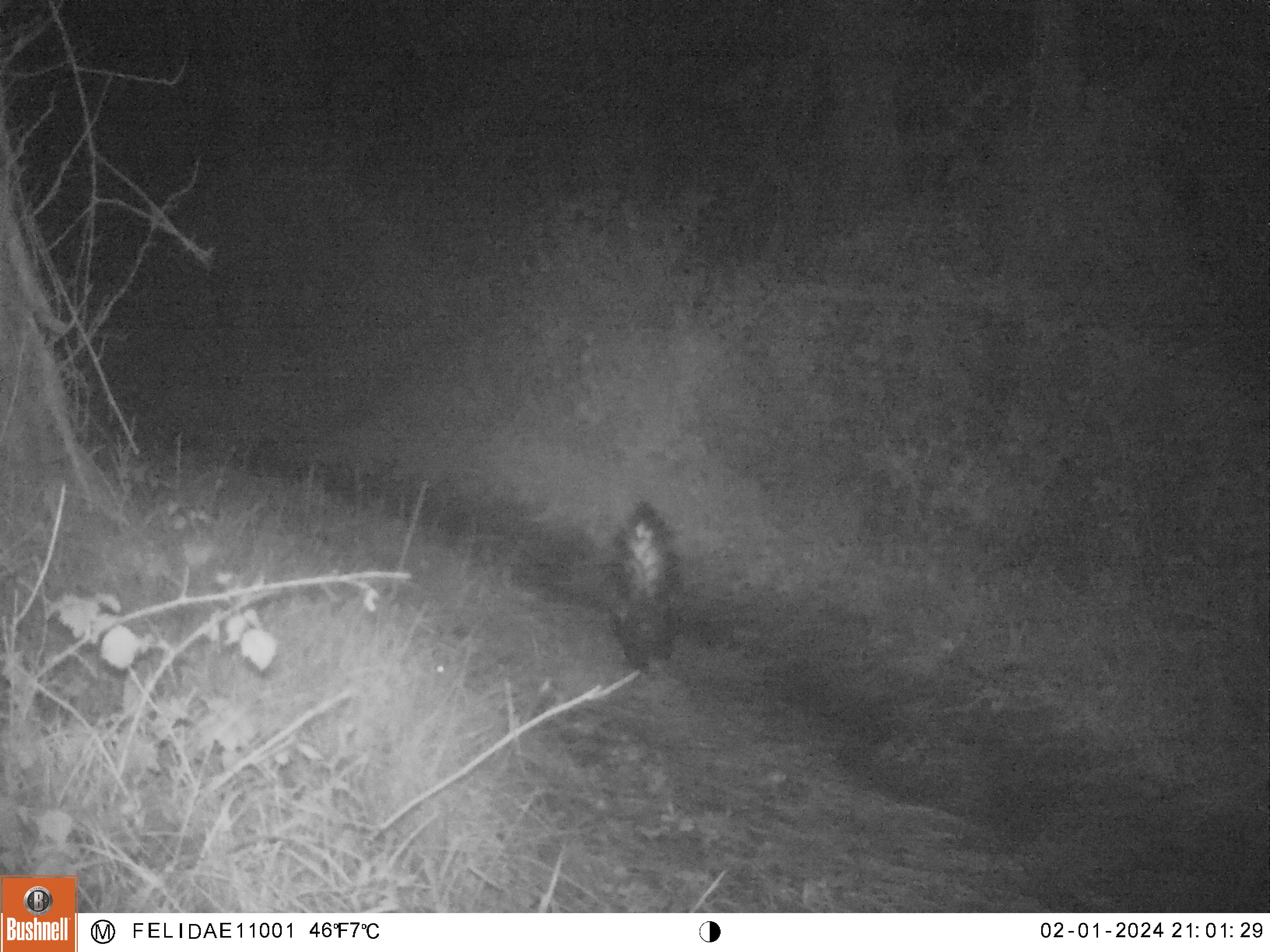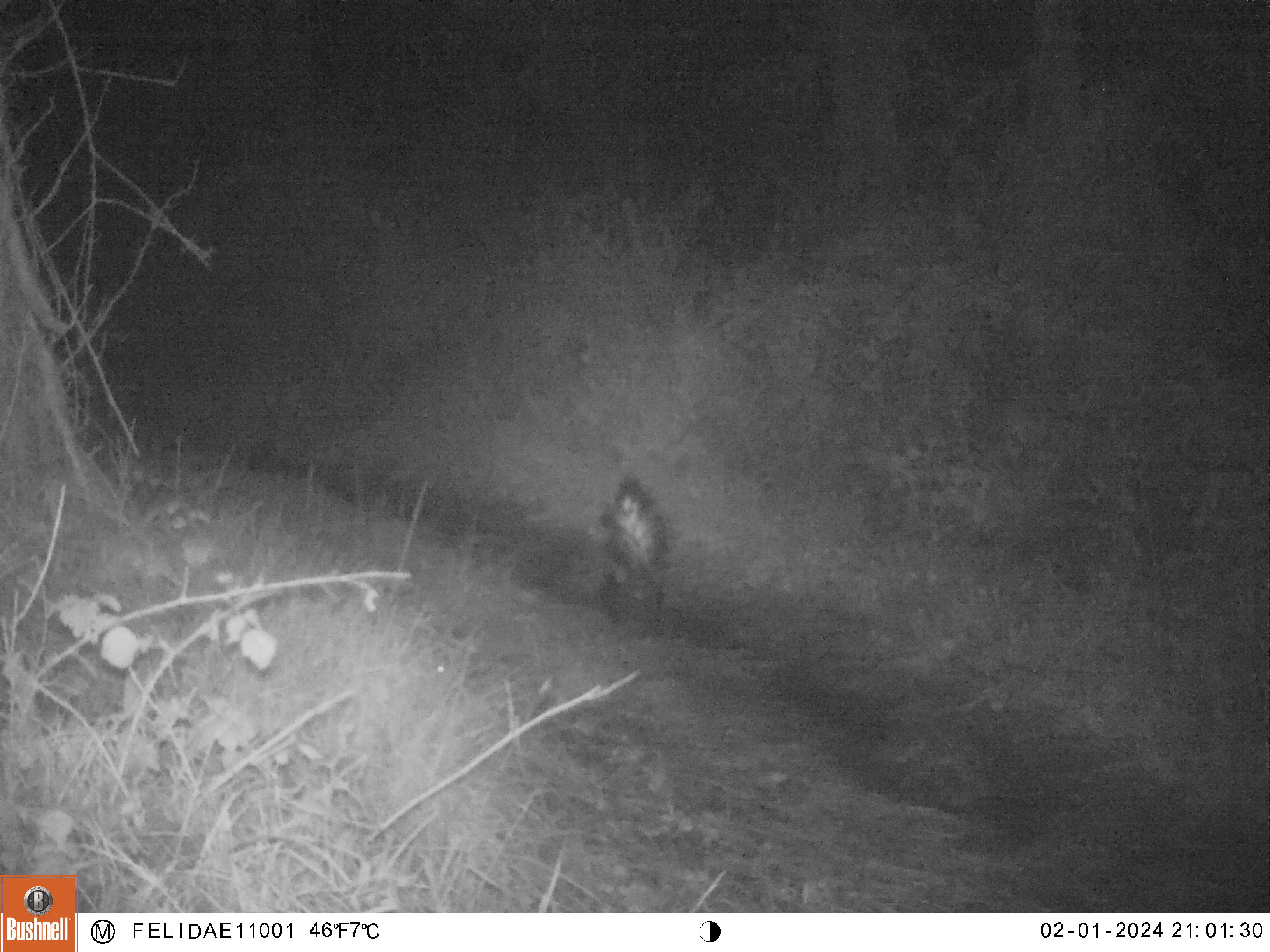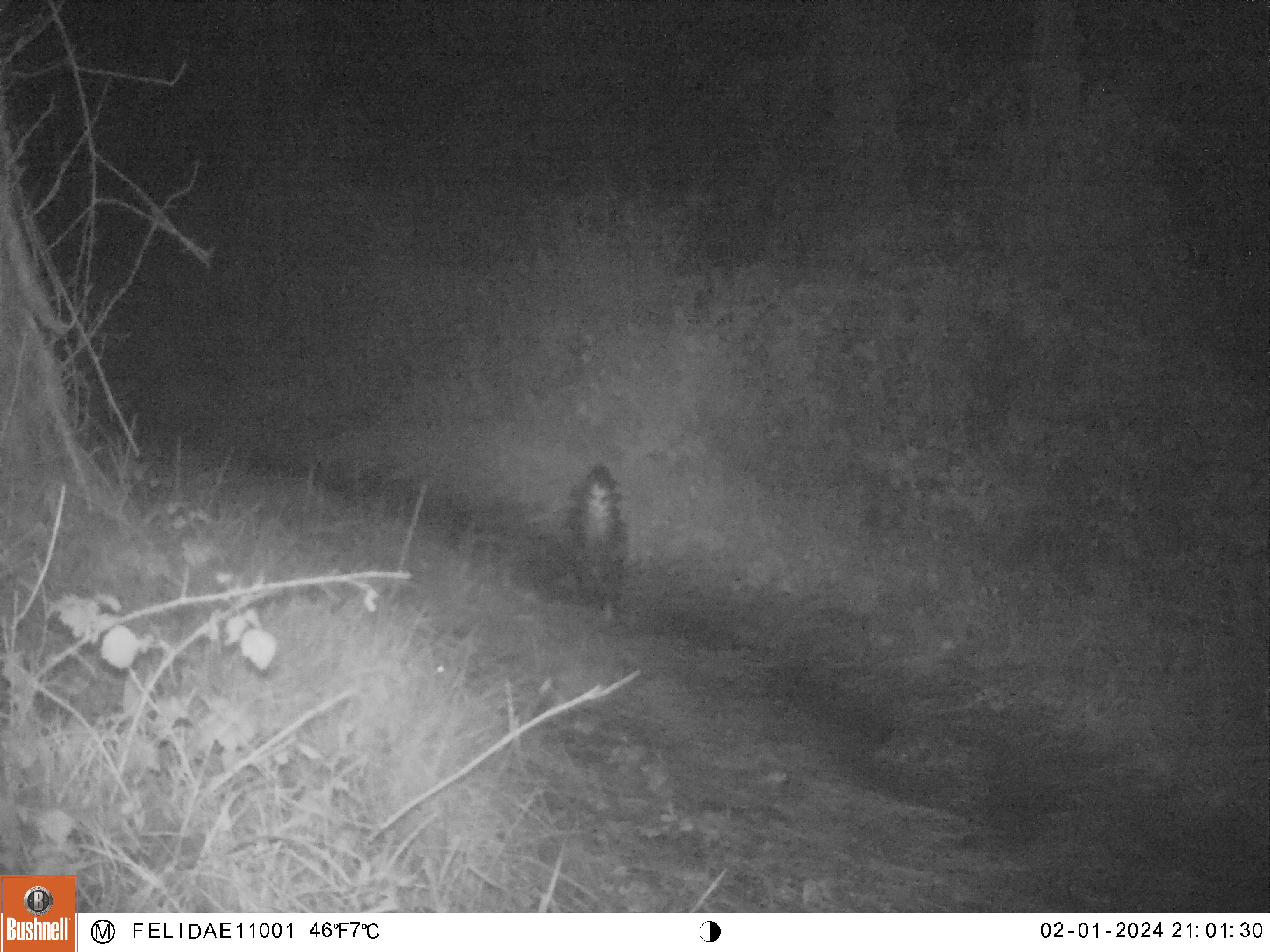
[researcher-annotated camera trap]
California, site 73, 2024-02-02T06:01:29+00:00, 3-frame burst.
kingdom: Animalia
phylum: Chordata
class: Mammalia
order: Carnivora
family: Mephitidae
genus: Mephitis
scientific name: Mephitis mephitis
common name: striped skunk